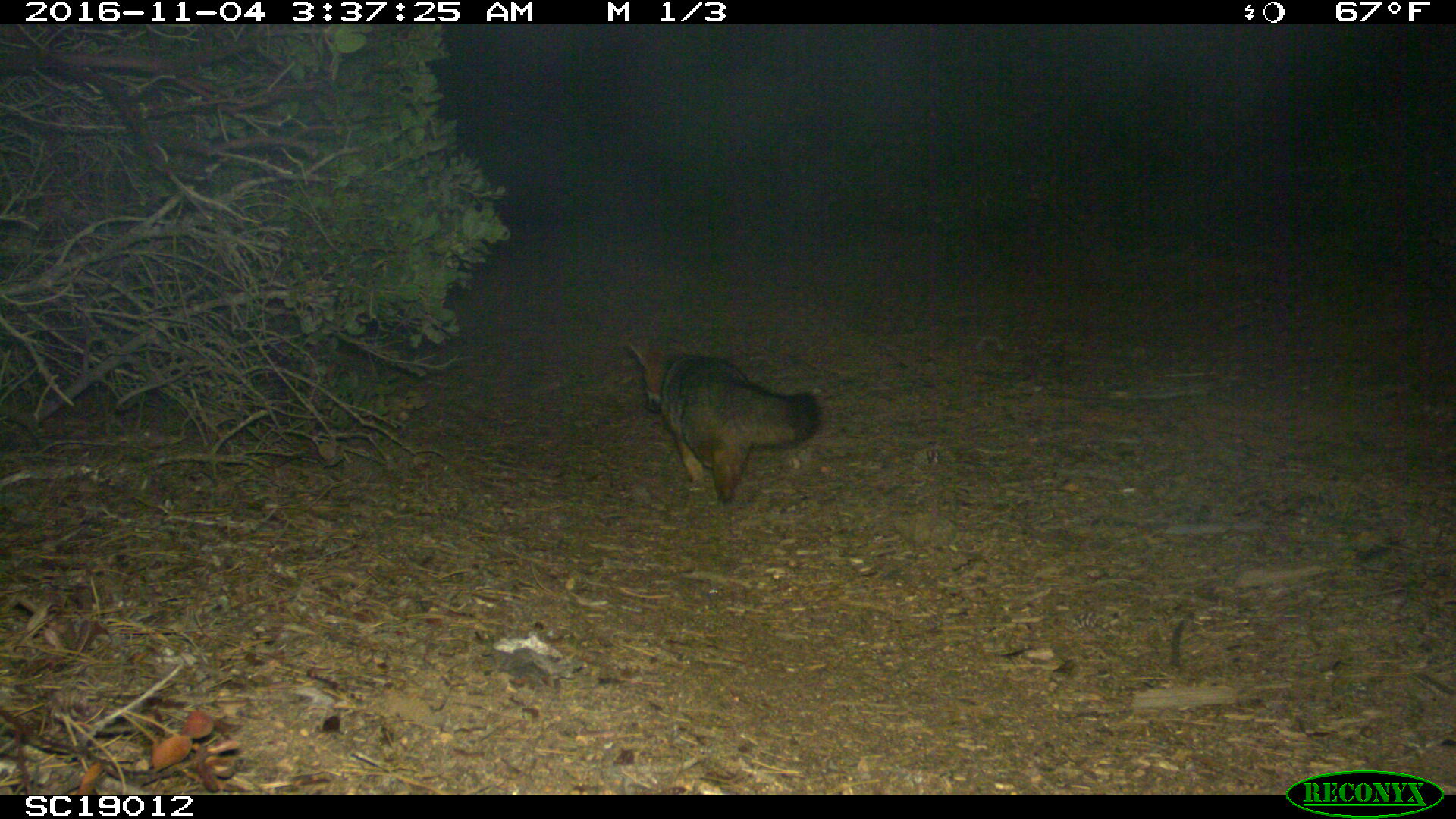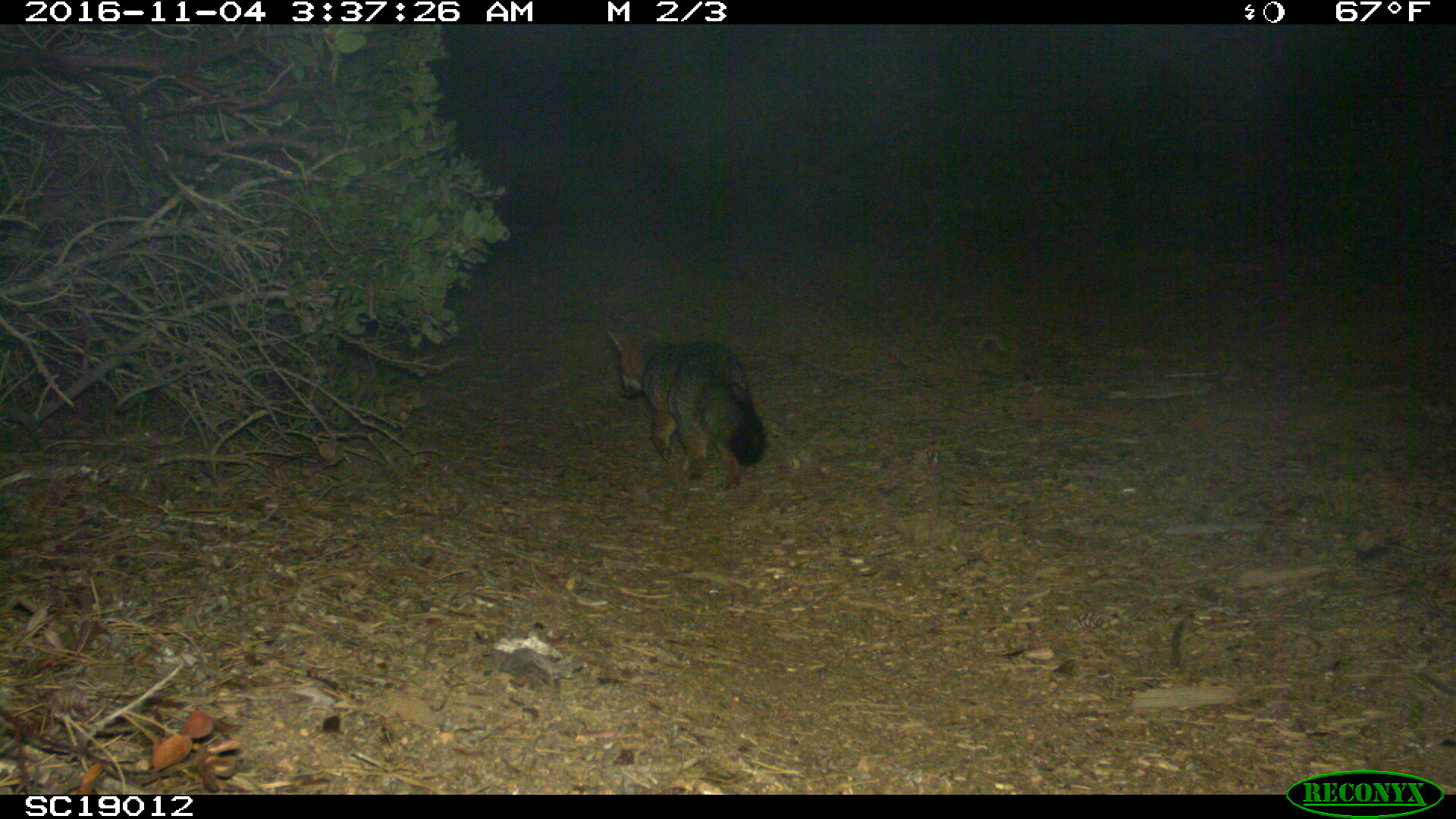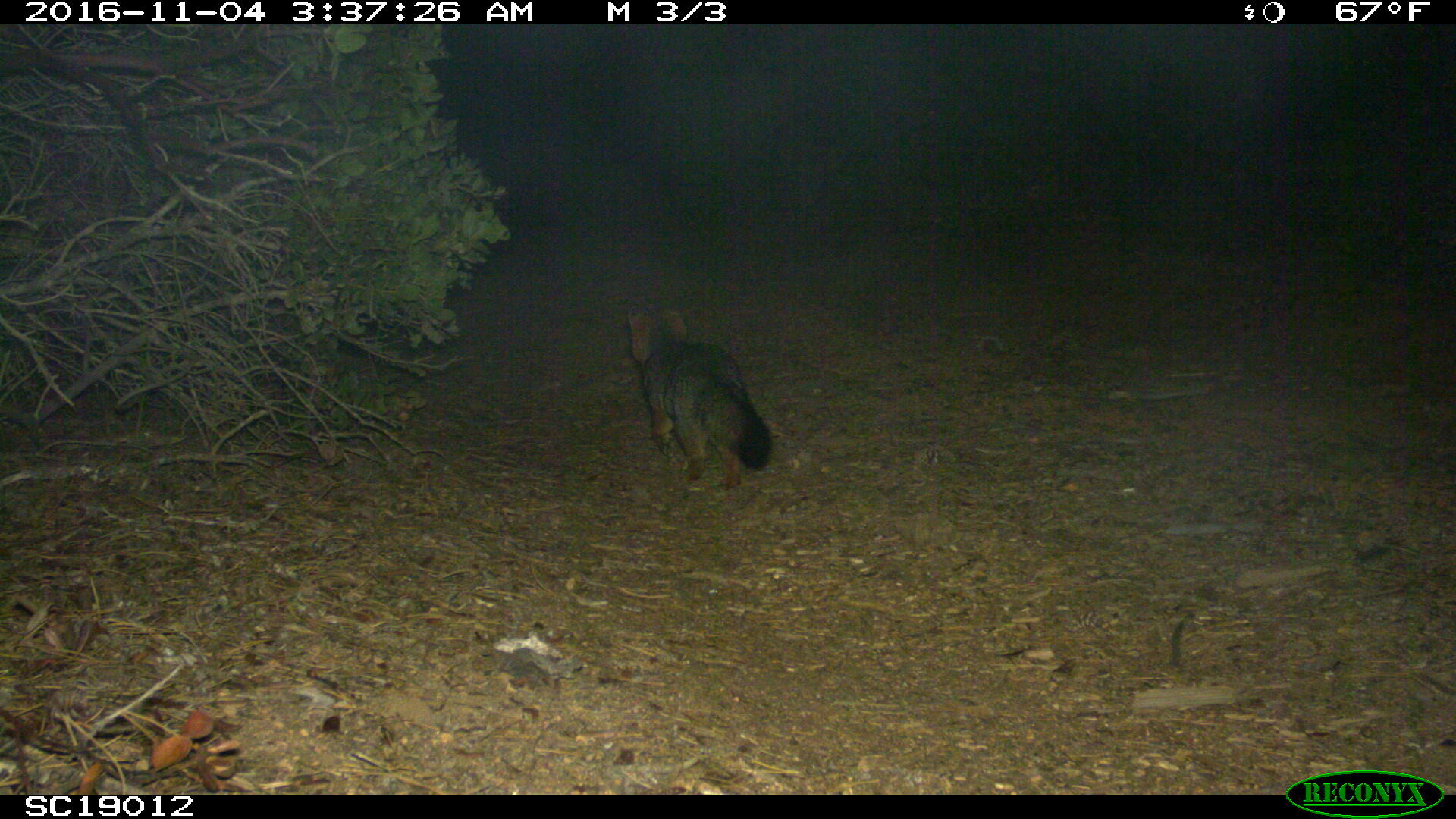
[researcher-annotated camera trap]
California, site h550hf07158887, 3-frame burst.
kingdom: Animalia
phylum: Chordata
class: Mammalia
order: Carnivora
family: Canidae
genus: Urocyon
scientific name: Urocyon littoralis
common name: island fox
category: fox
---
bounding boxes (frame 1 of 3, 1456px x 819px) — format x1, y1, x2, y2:
fox: 630, 344, 820, 504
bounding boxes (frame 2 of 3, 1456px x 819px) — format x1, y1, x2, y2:
fox: 605, 327, 769, 492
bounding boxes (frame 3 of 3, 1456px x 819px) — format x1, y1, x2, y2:
fox: 627, 304, 771, 490